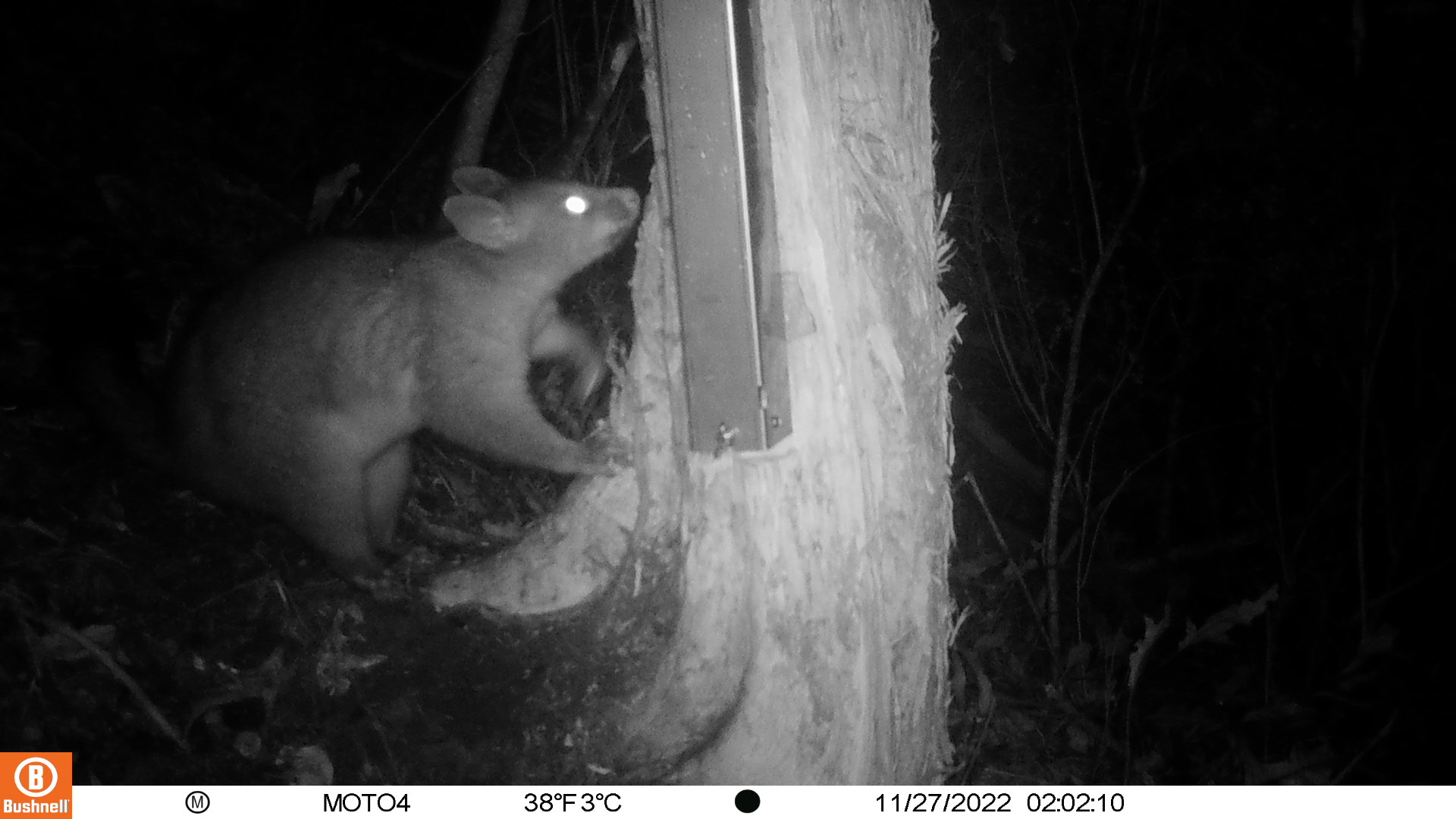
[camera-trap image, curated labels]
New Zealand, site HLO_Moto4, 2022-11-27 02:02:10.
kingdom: Animalia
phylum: Chordata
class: Mammalia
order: Diprotodontia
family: Phalangeridae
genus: Trichosurus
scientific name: Trichosurus vulpecula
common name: common brushtail possum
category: possum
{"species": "possum (common brushtail possum) (Trichosurus vulpecula)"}